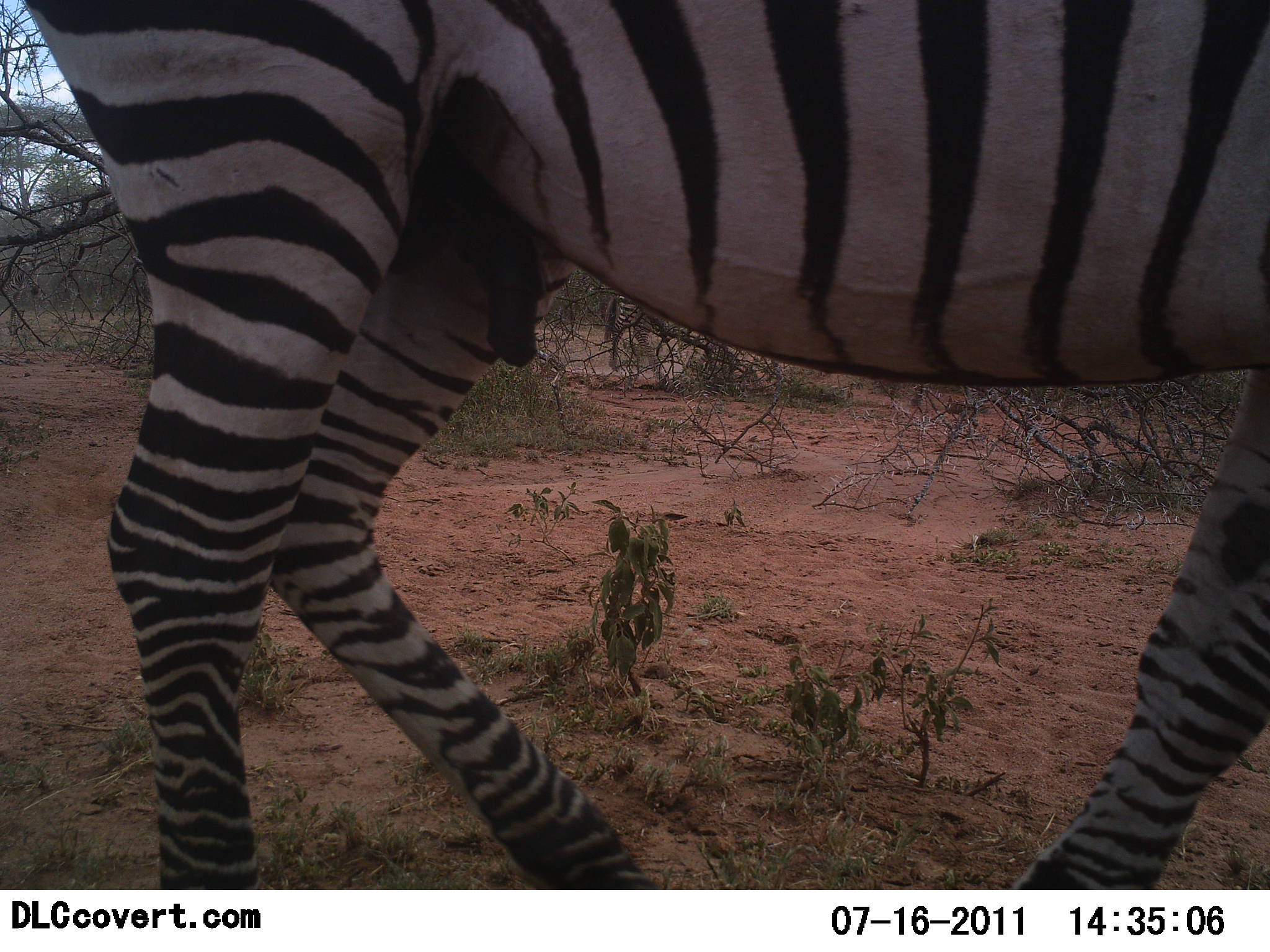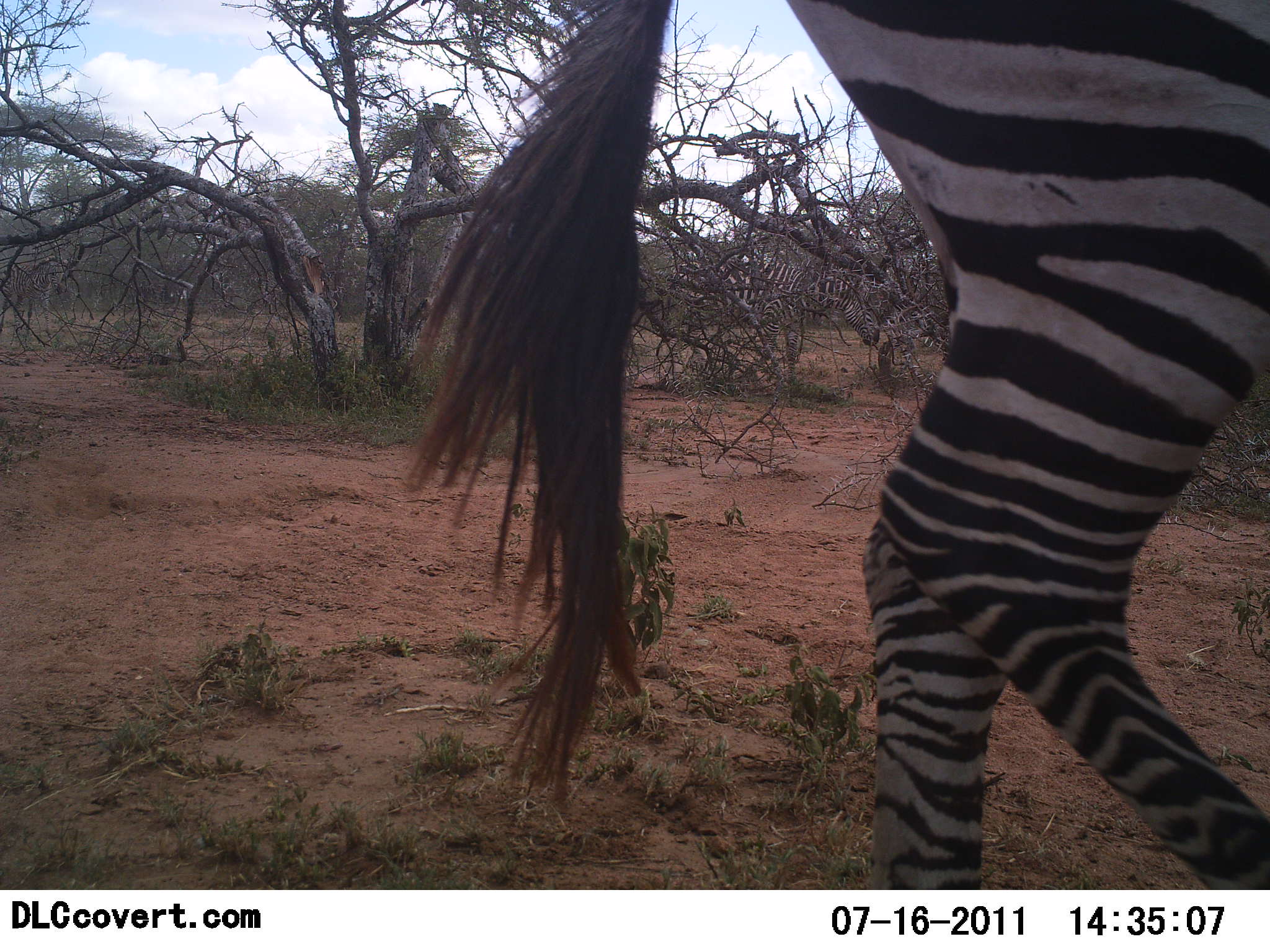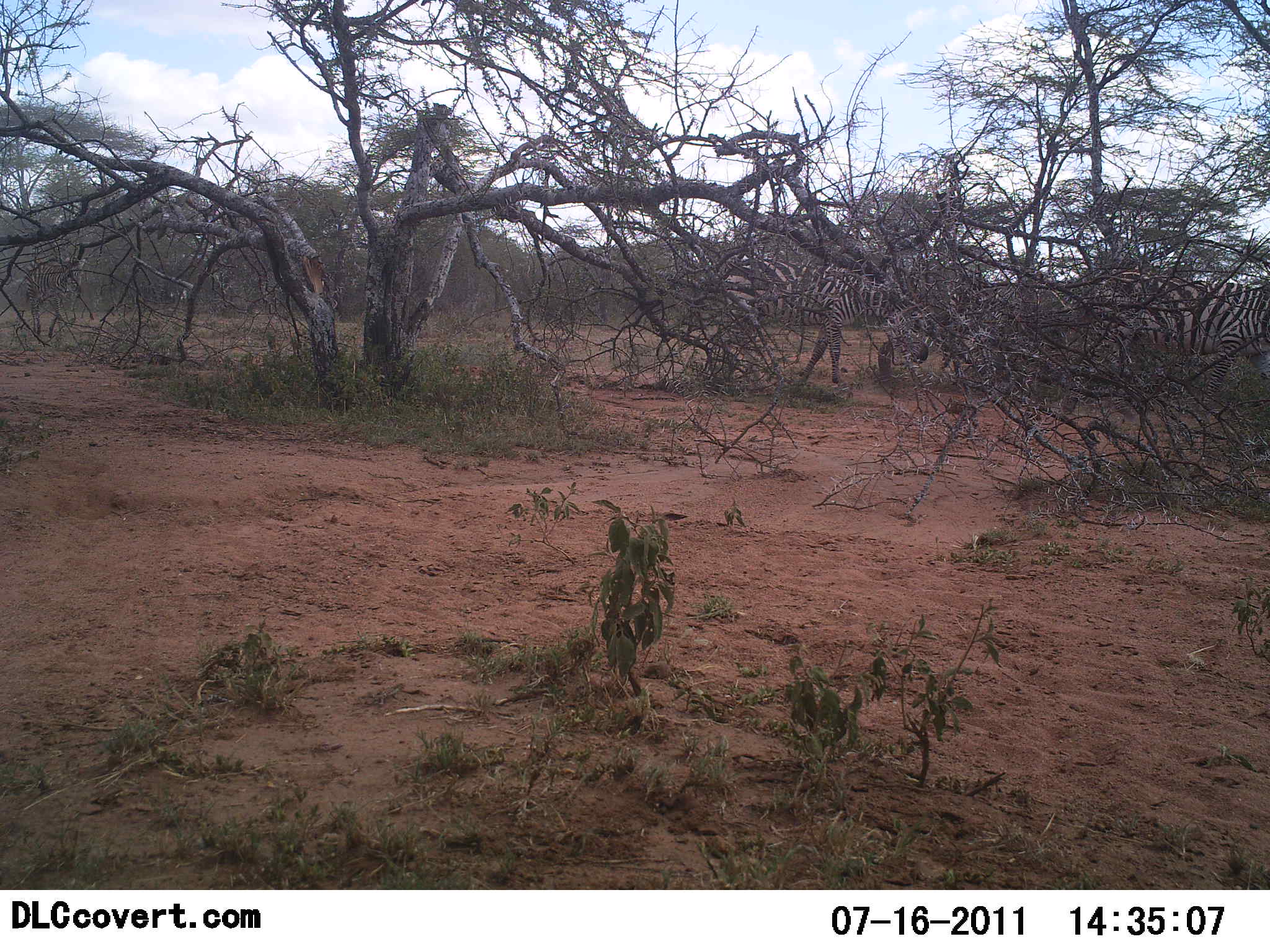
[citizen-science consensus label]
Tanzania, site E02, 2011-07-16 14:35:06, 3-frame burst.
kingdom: Animalia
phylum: Chordata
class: Mammalia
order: Perissodactyla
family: Equidae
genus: Equus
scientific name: Equus quagga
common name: plains zebra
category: zebra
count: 1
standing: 8%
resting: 0%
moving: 100%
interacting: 0%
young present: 0%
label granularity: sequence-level